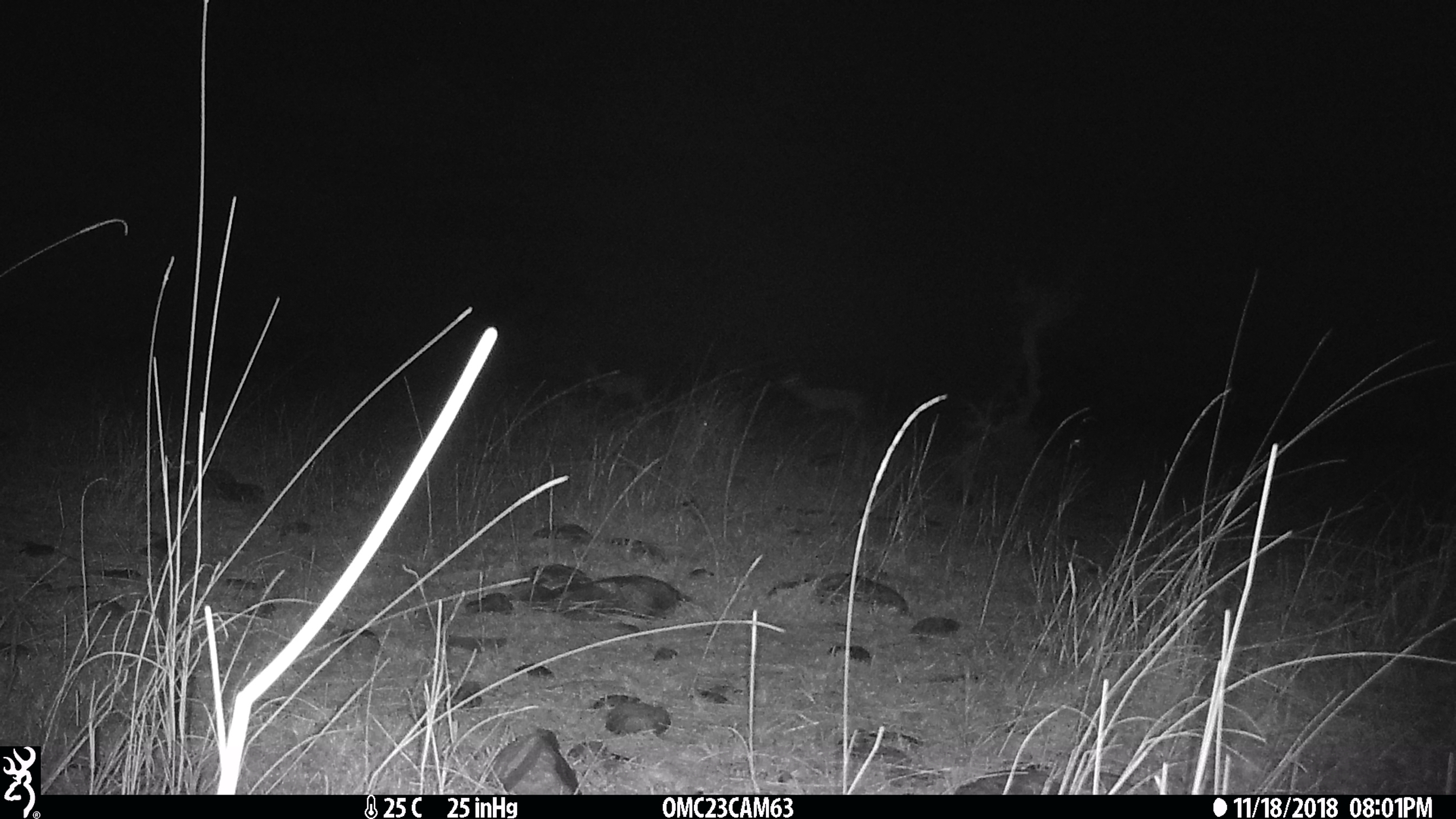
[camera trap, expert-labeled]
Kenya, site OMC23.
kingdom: Animalia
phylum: Chordata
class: Mammalia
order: Artiodactyla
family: Bovidae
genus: Aepyceros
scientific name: Aepyceros melampus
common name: impala